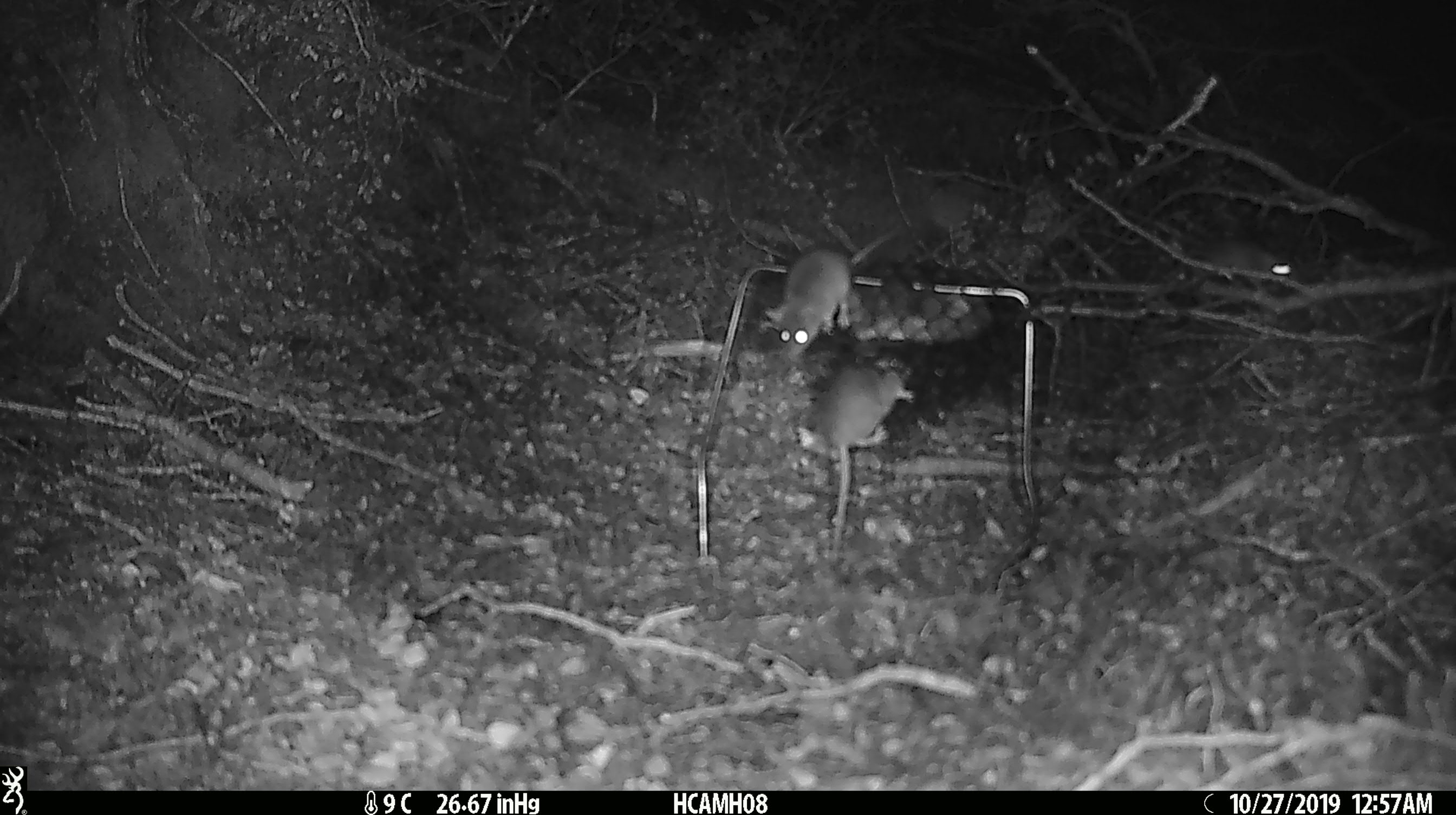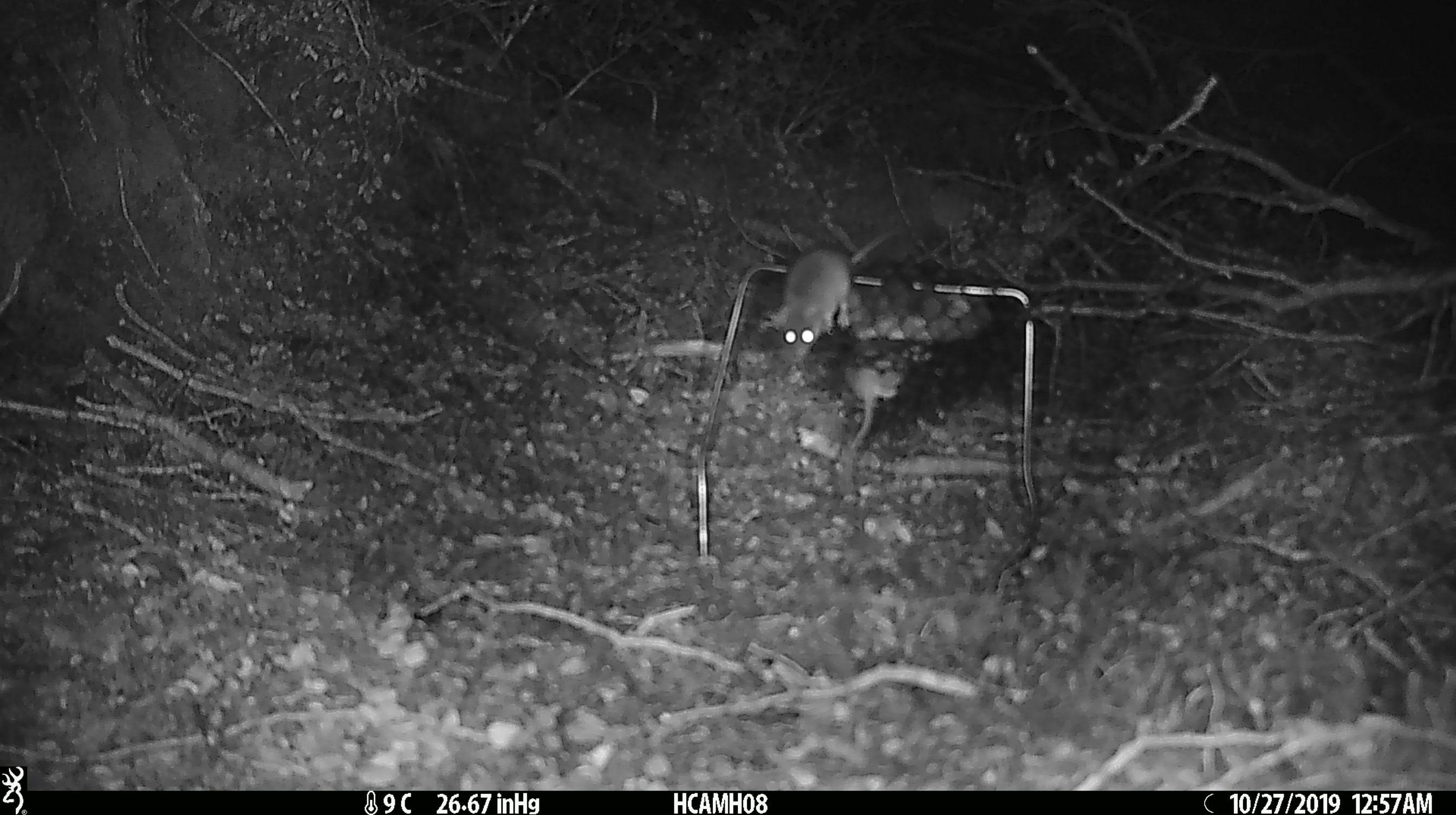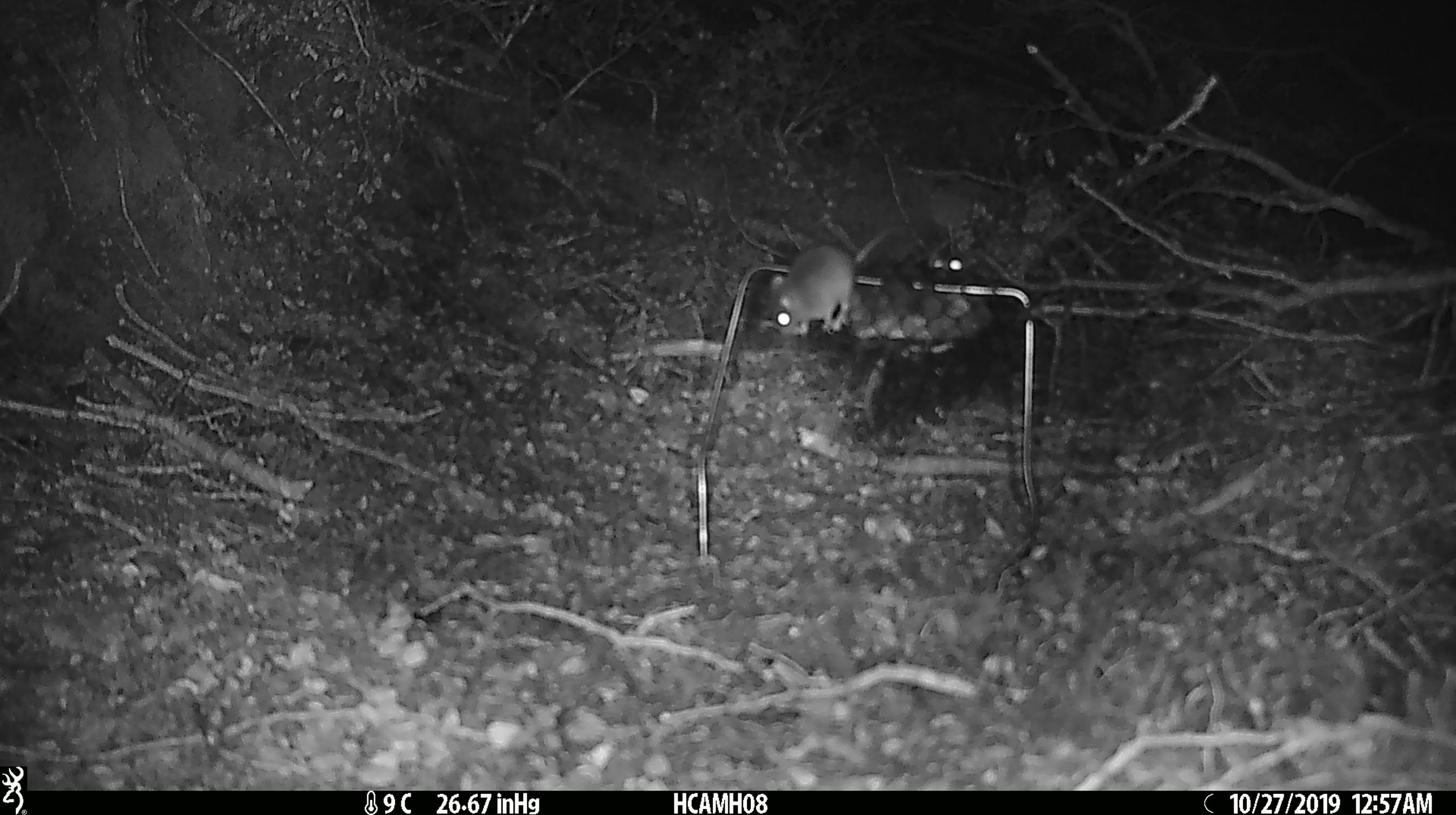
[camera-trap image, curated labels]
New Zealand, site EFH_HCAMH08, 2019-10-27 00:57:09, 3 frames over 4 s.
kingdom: Animalia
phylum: Chordata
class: Mammalia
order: Rodentia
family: Muridae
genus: Mus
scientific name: Mus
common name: mouse